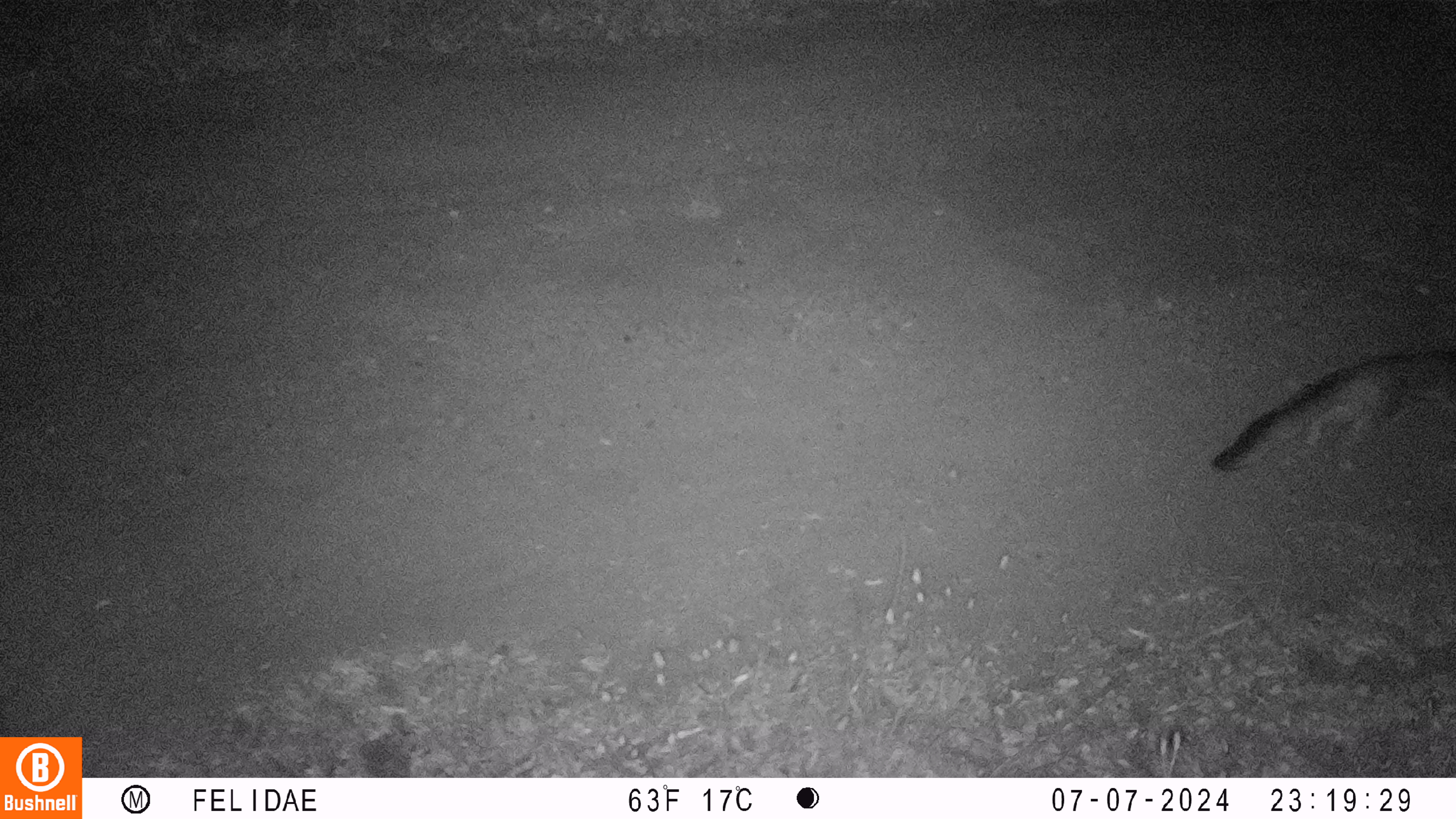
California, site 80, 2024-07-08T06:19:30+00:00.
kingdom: Animalia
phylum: Chordata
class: Mammalia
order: Carnivora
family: Canidae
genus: Urocyon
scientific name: Urocyon cinereoargenteus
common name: gray fox